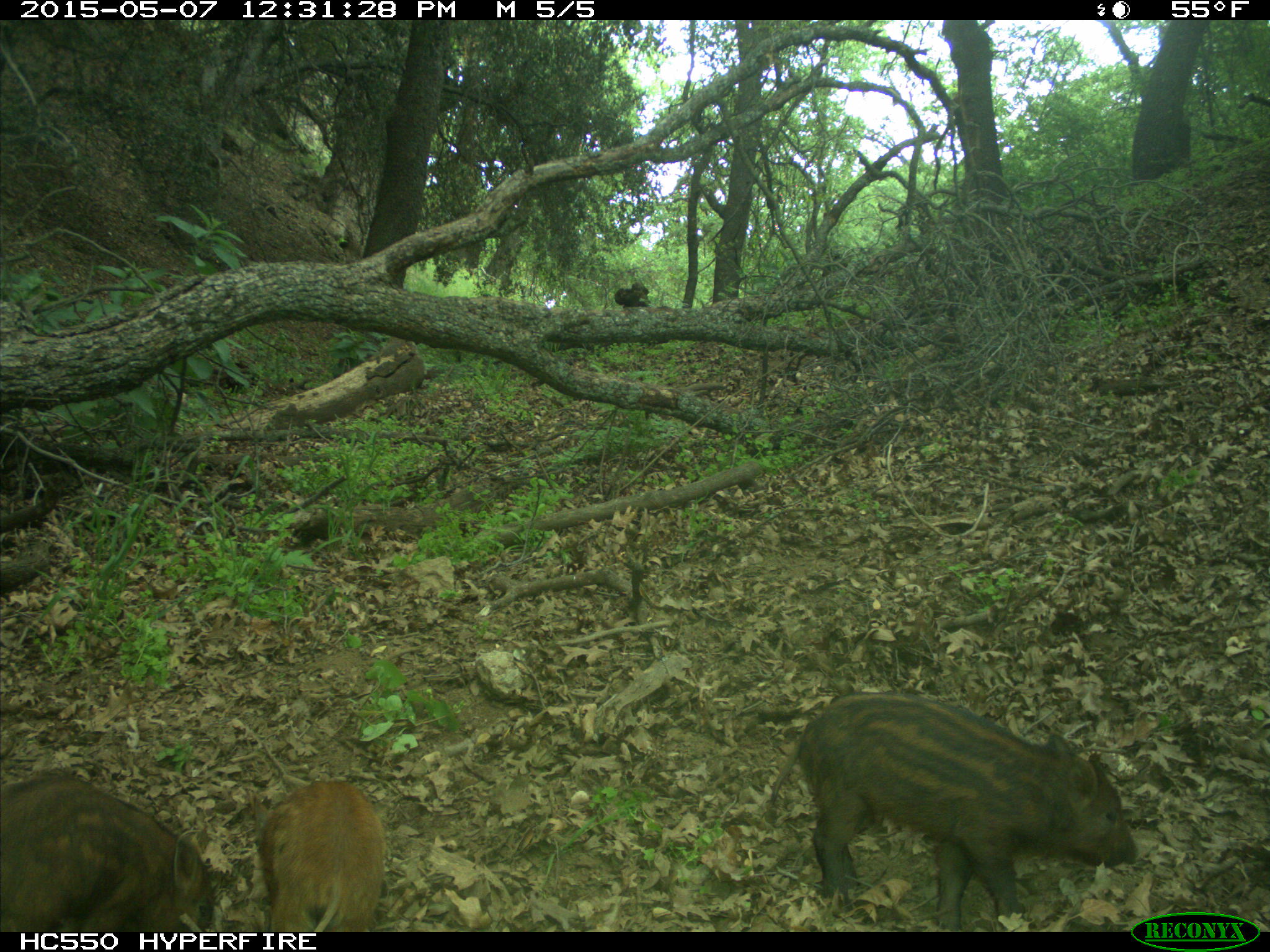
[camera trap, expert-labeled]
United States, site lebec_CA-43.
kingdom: Animalia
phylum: Chordata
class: Mammalia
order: Artiodactyla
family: Suidae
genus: Sus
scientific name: Sus scrofa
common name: wild boar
Sus scrofa (wild boar).